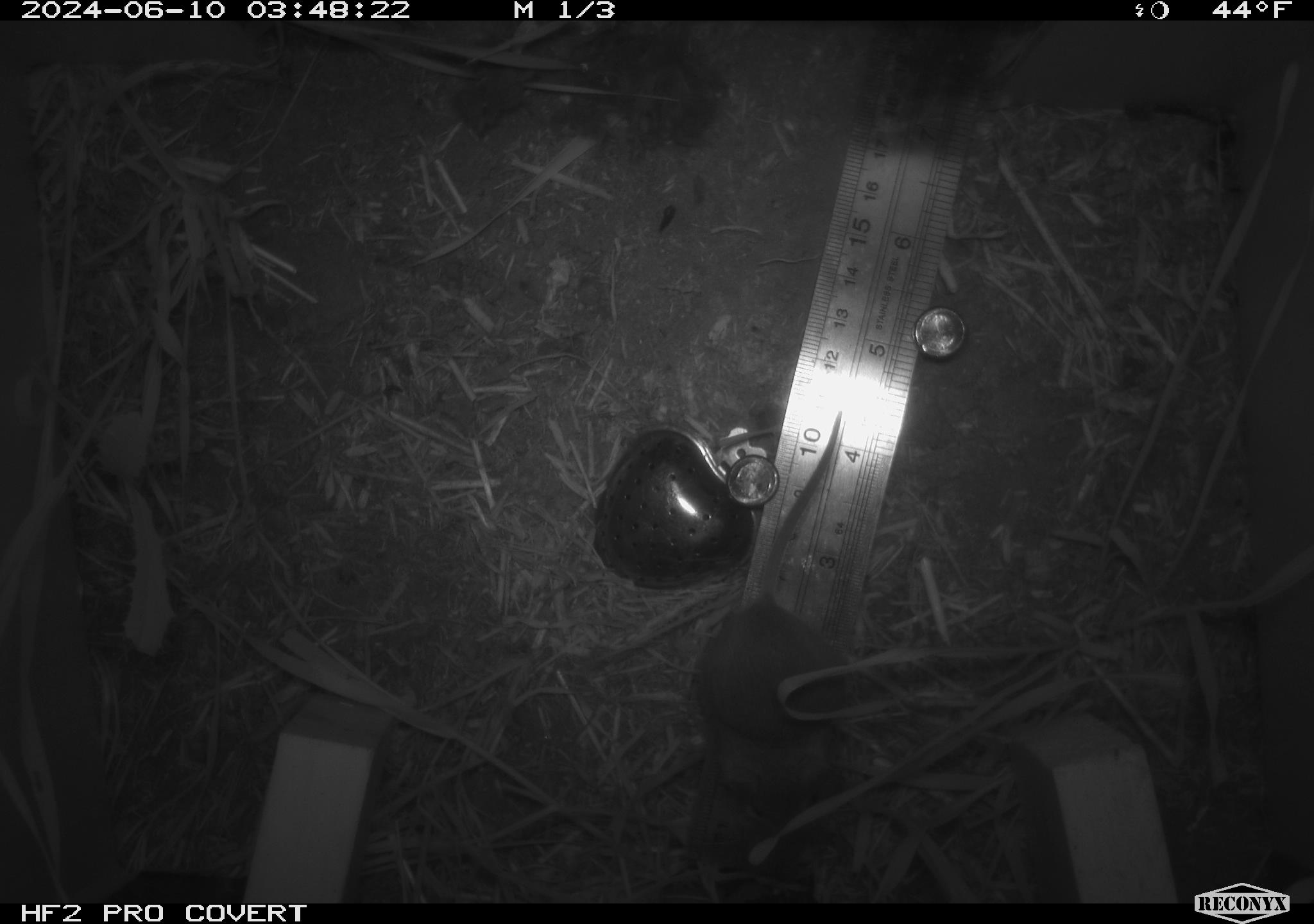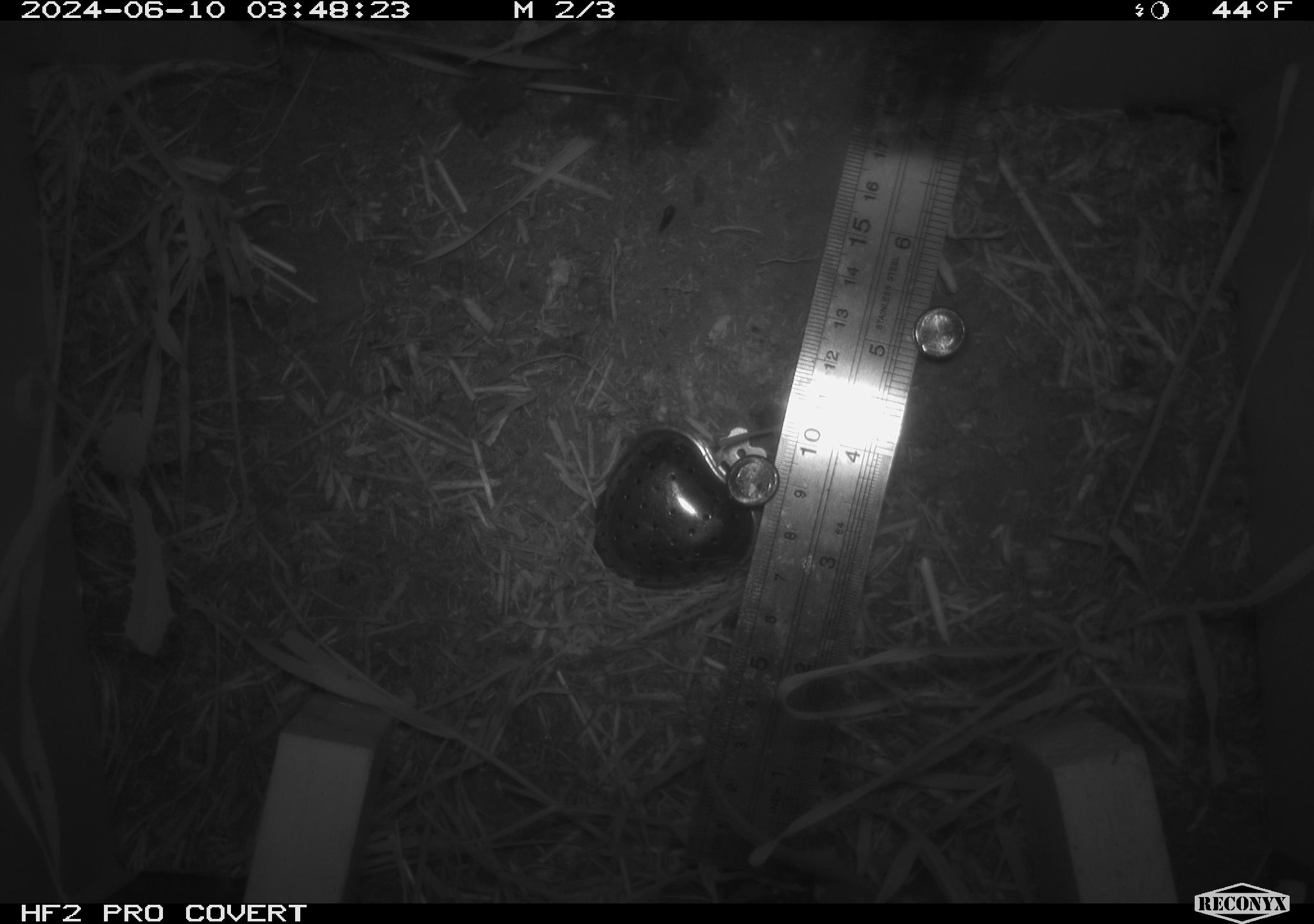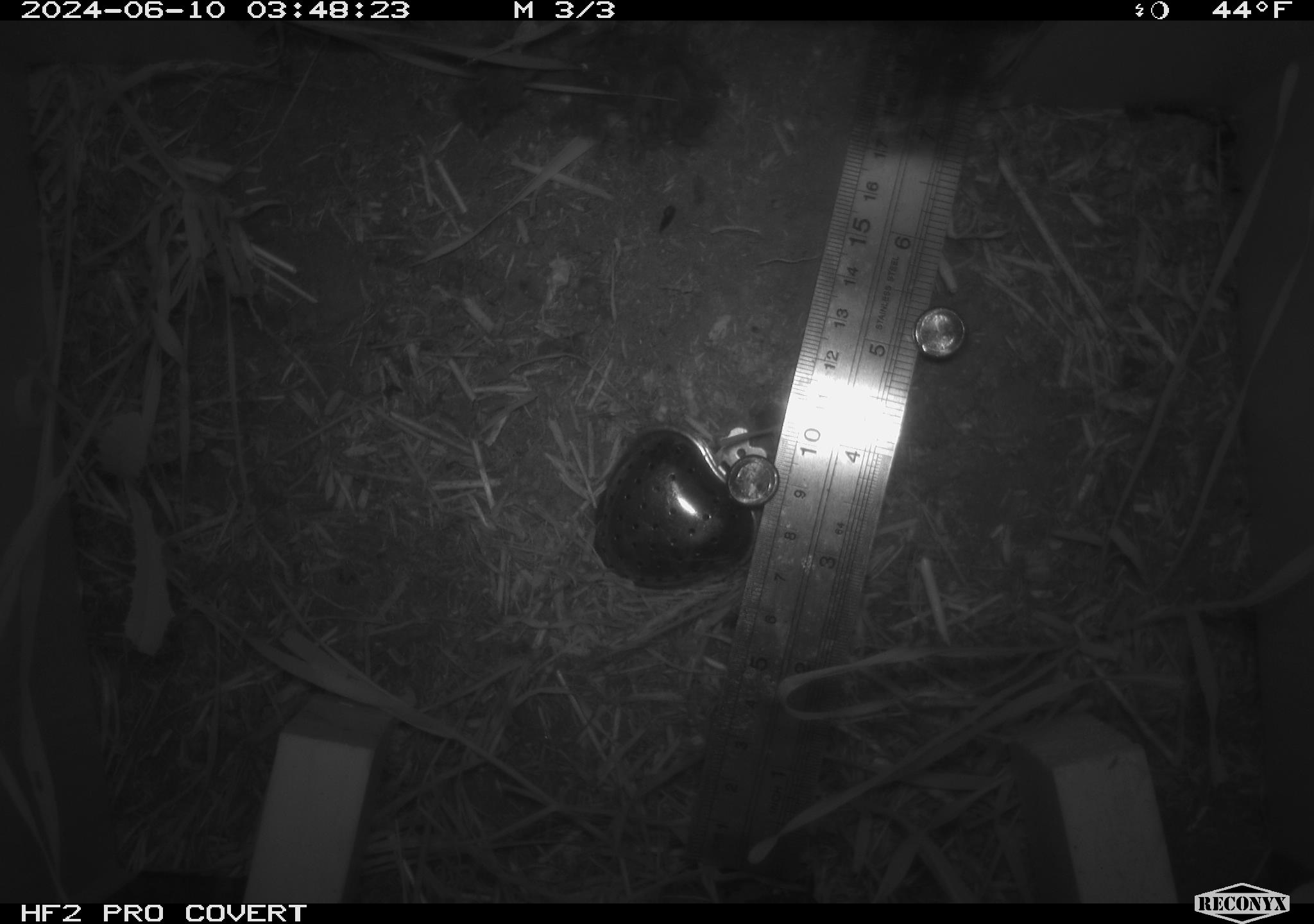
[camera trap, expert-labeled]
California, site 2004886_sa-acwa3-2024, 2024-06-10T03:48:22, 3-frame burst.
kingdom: Animalia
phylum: Chordata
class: Mammalia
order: Rodentia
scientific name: Rodentia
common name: mouse species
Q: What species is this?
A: Mouse species (Rodentia).